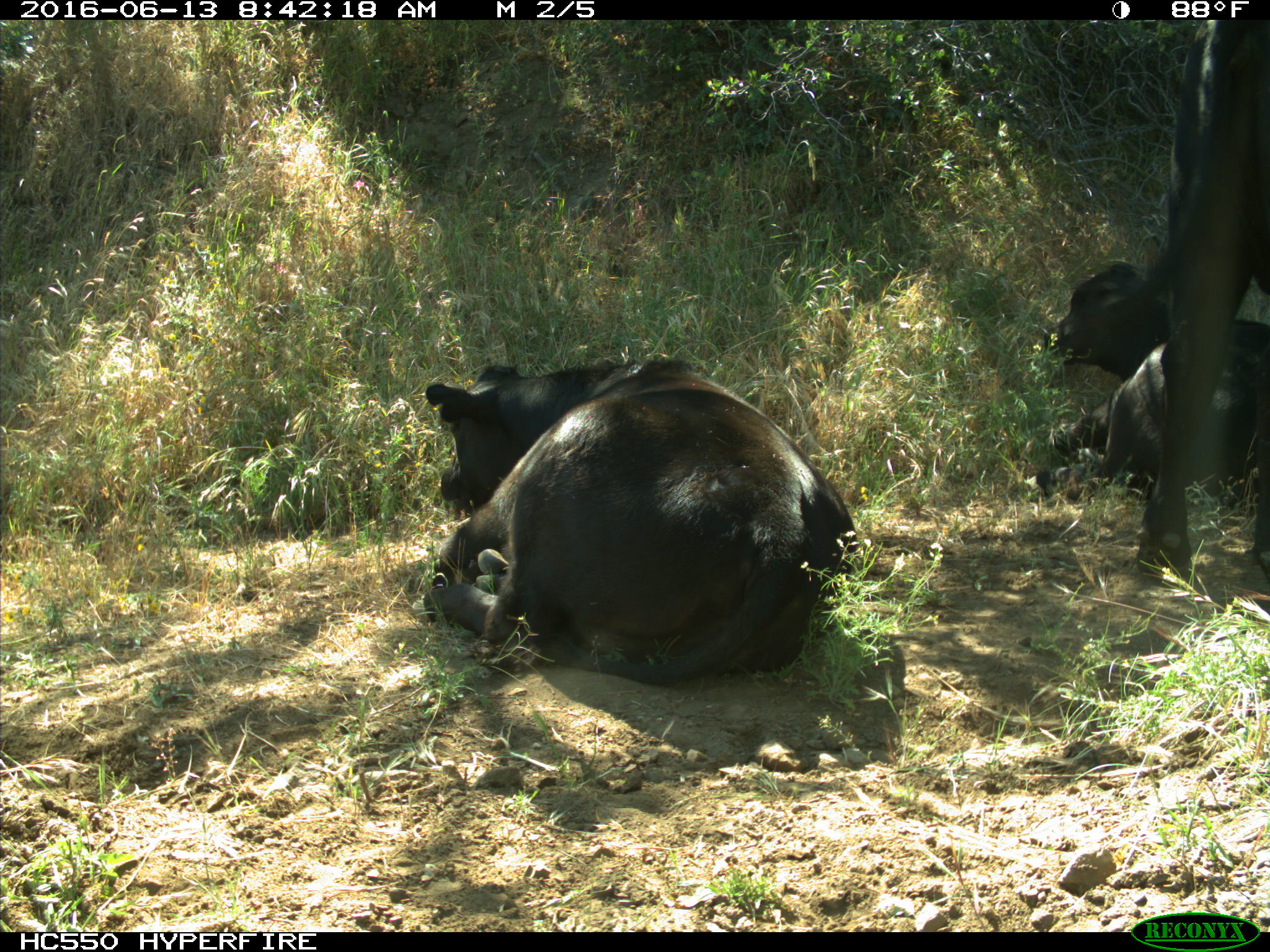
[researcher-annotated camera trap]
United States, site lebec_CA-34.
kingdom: Animalia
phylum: Chordata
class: Mammalia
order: Artiodactyla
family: Bovidae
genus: Bos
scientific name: Bos taurus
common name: domestic cow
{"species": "Bos taurus (domestic cow)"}